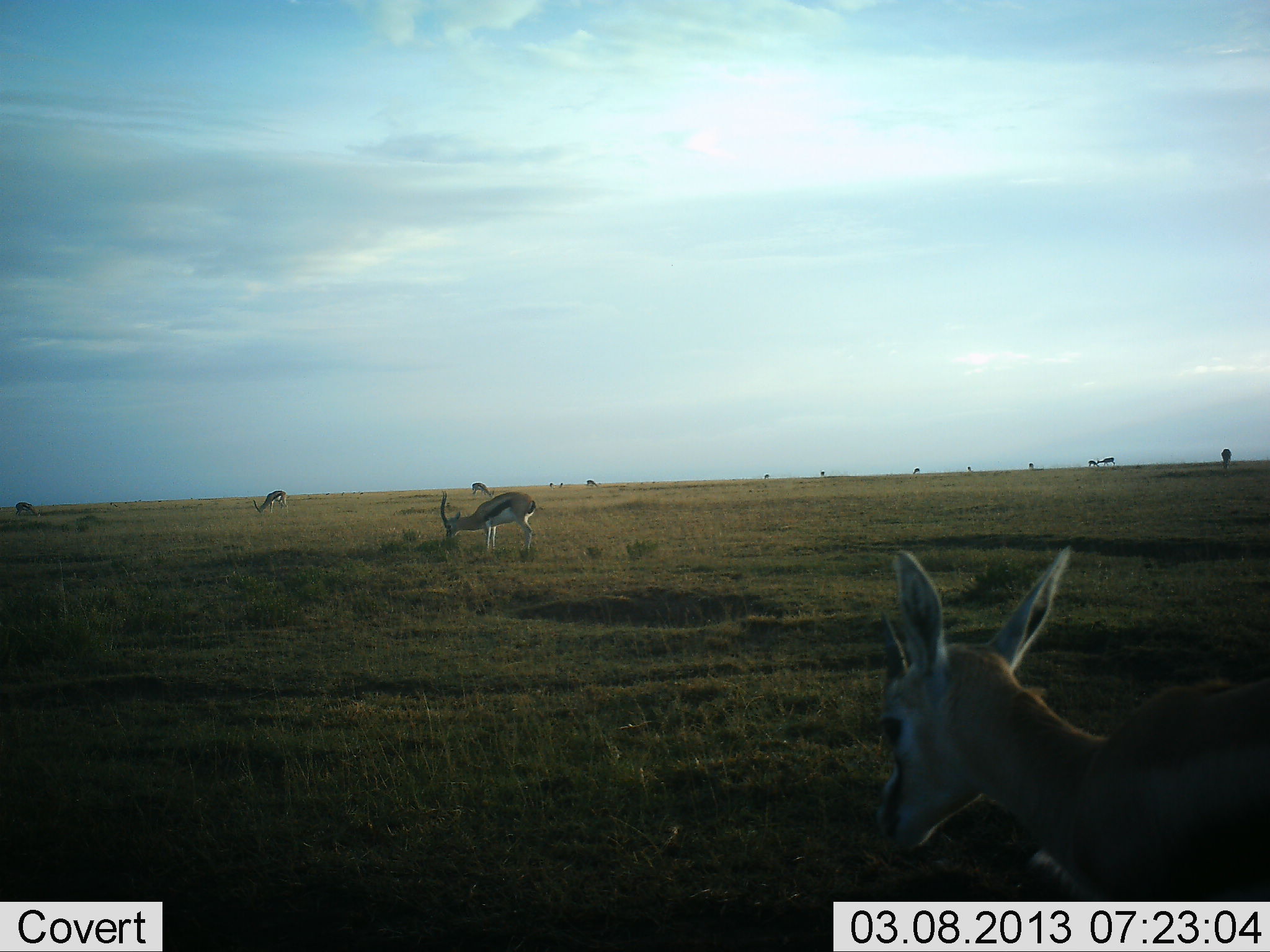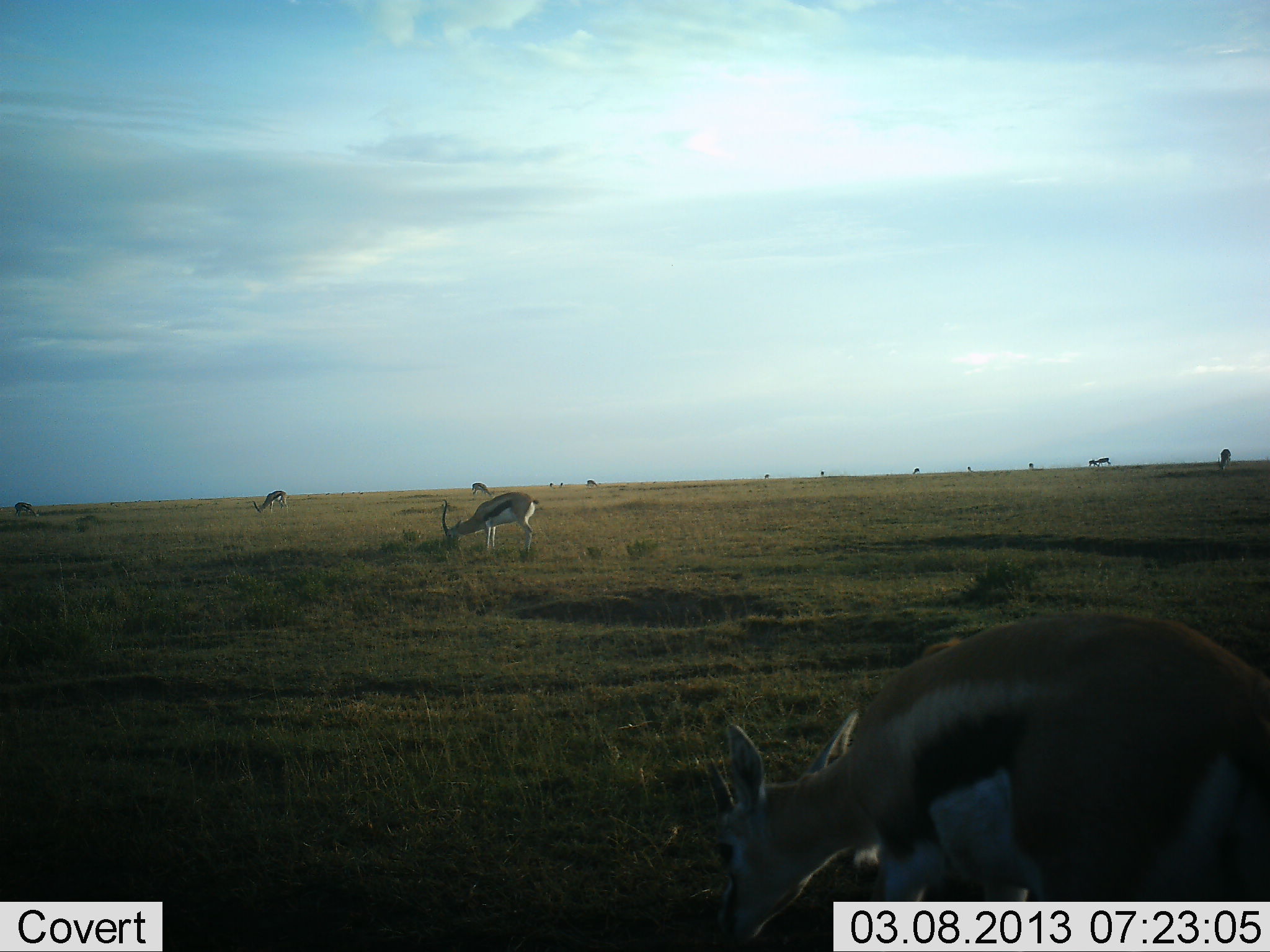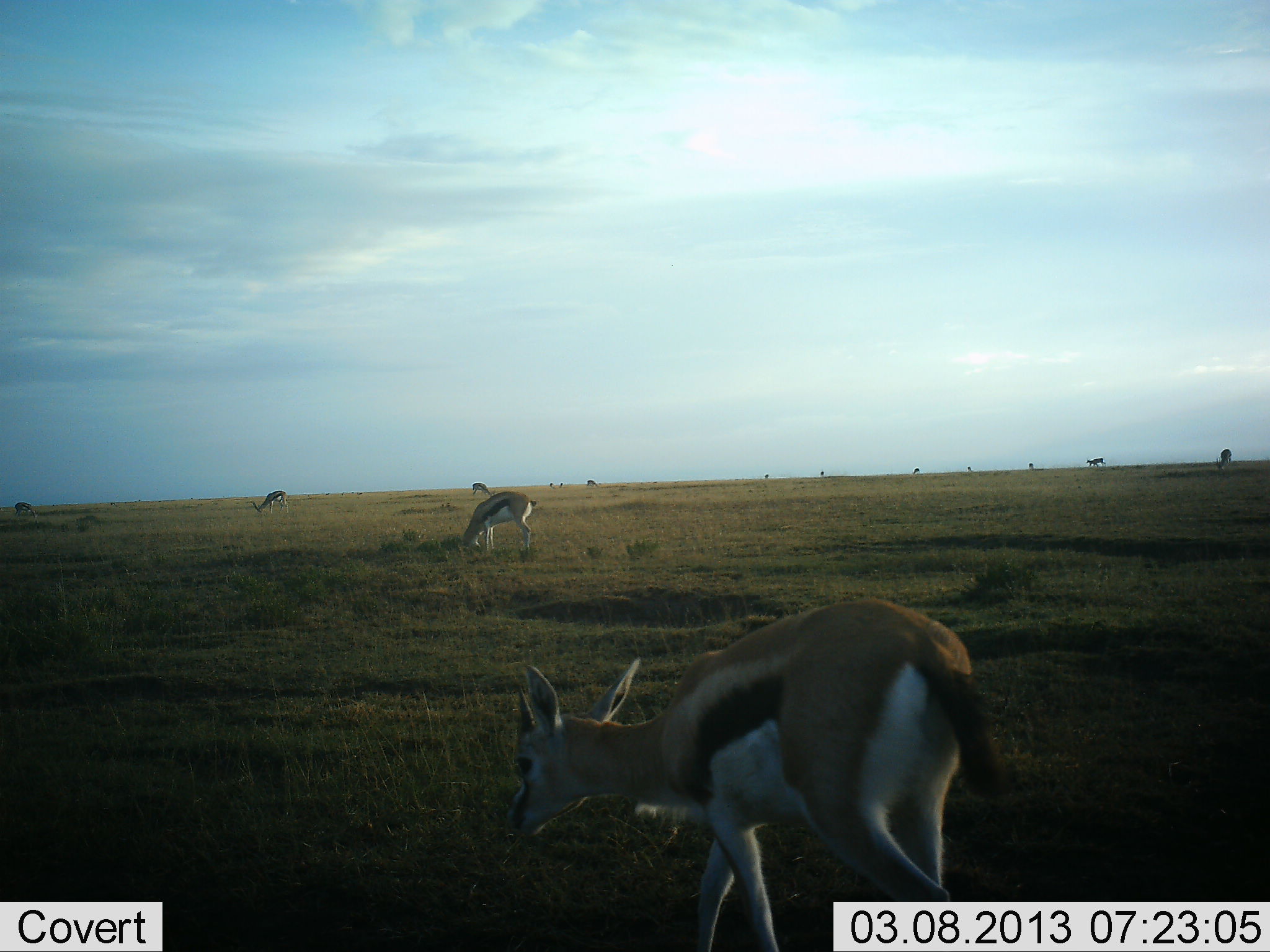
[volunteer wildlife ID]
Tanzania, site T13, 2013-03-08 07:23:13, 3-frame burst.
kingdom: Animalia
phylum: Chordata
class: Mammalia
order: Artiodactyla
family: Bovidae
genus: Eudorcas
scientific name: Eudorcas thomsonii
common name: thomson's gazelle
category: gazellethomsons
Gazellethomsons (thomson's gazelle) (Eudorcas thomsonii), count 10. Behavior (volunteer vote fractions): standing 46%, resting 0%, moving 38%, interacting 0%. Young present (vote fraction): 4%. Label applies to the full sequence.